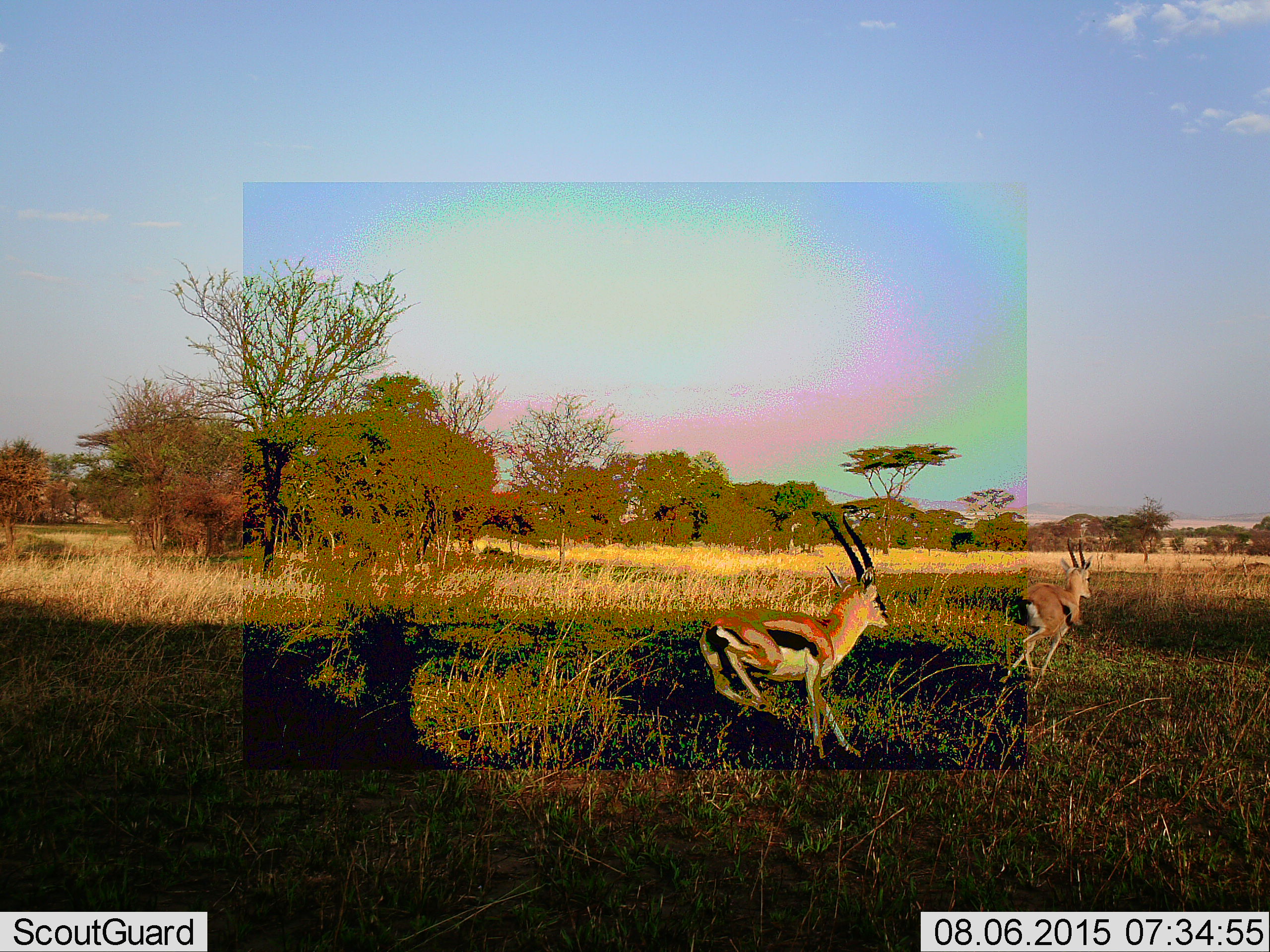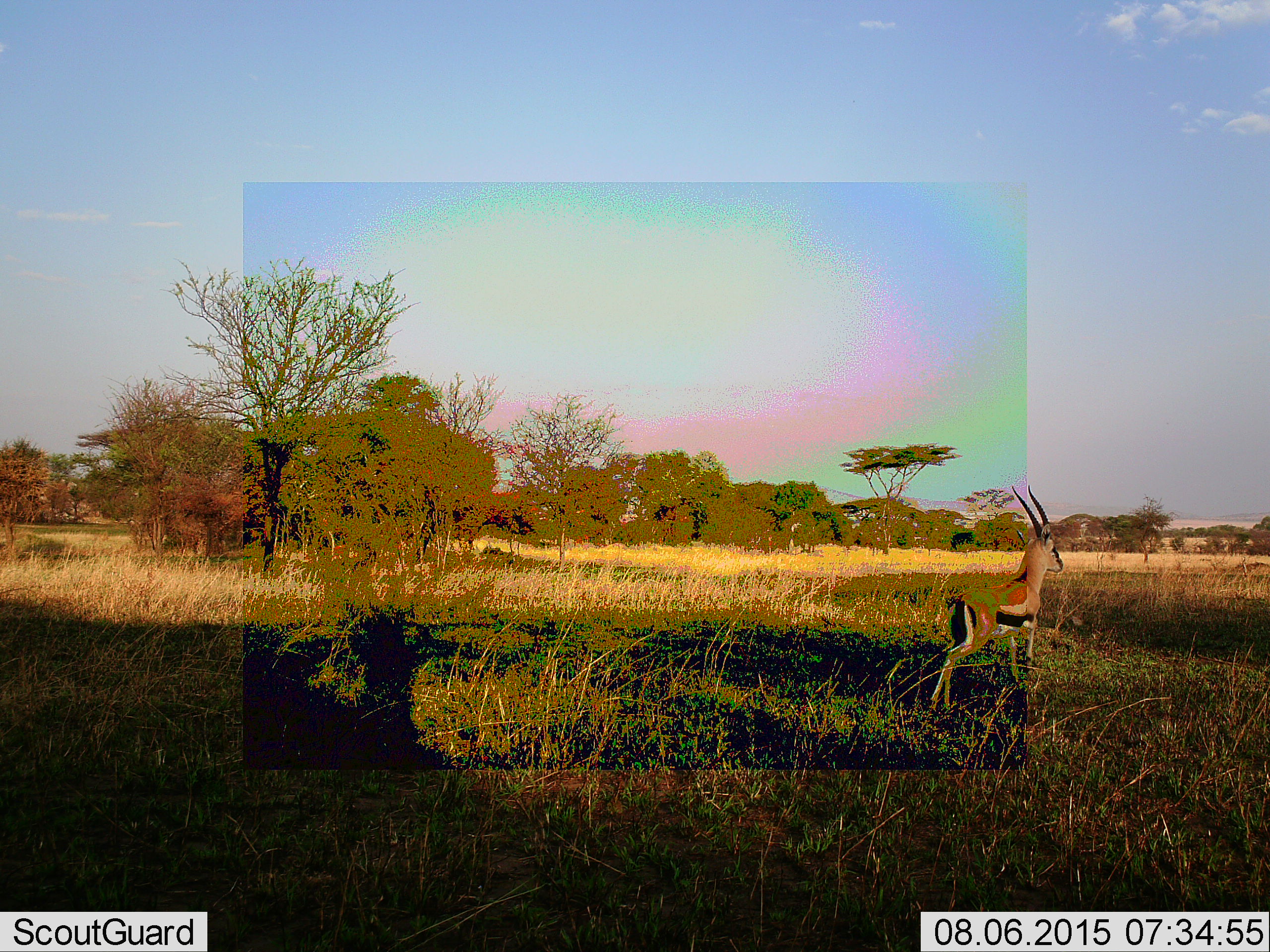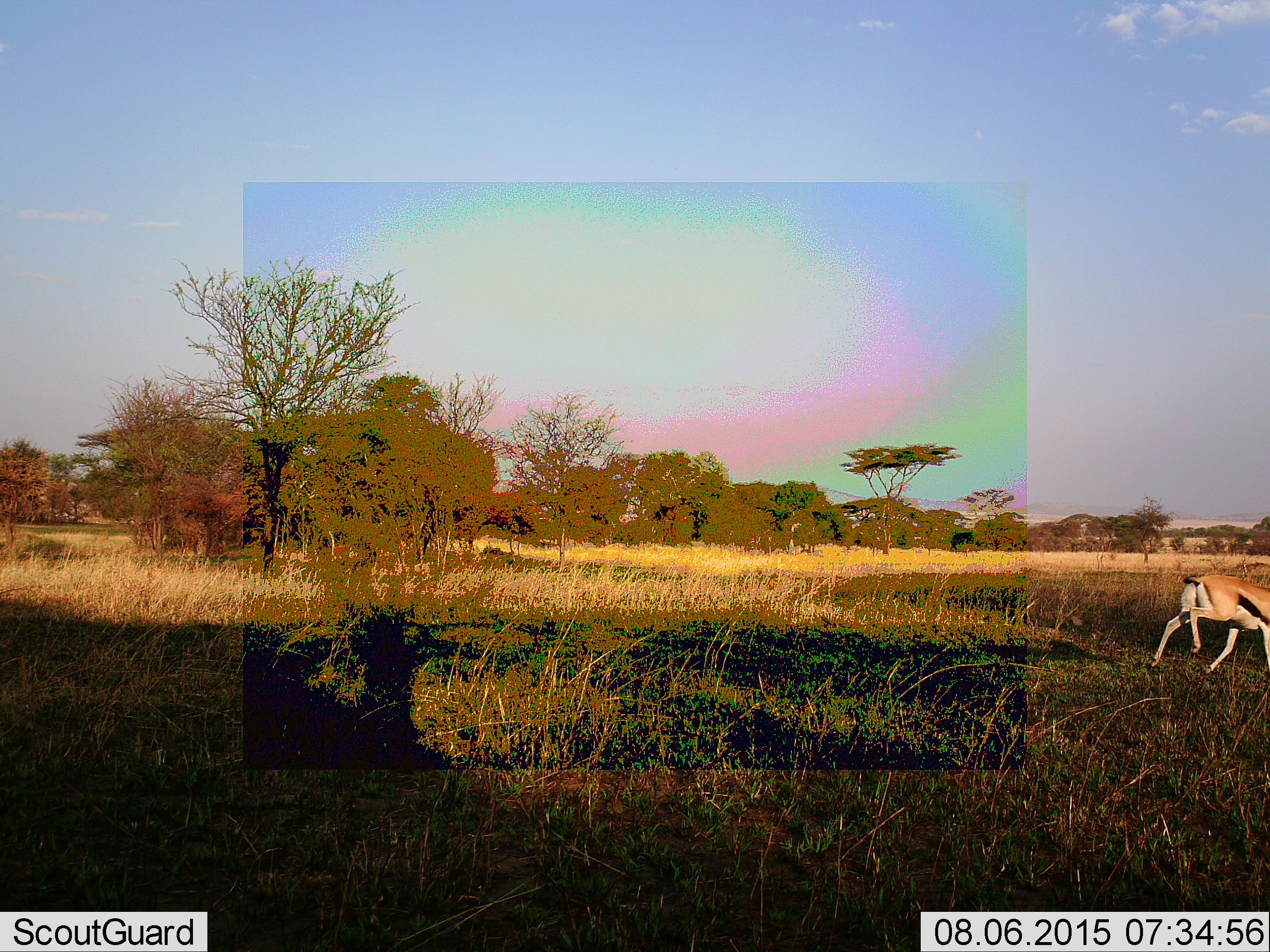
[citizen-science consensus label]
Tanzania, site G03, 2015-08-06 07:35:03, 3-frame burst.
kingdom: Animalia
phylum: Chordata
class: Mammalia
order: Artiodactyla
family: Bovidae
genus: Eudorcas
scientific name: Eudorcas thomsonii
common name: thomson's gazelle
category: gazellethomsons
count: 2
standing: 0%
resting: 0%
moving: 100%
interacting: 20%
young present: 0%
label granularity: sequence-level